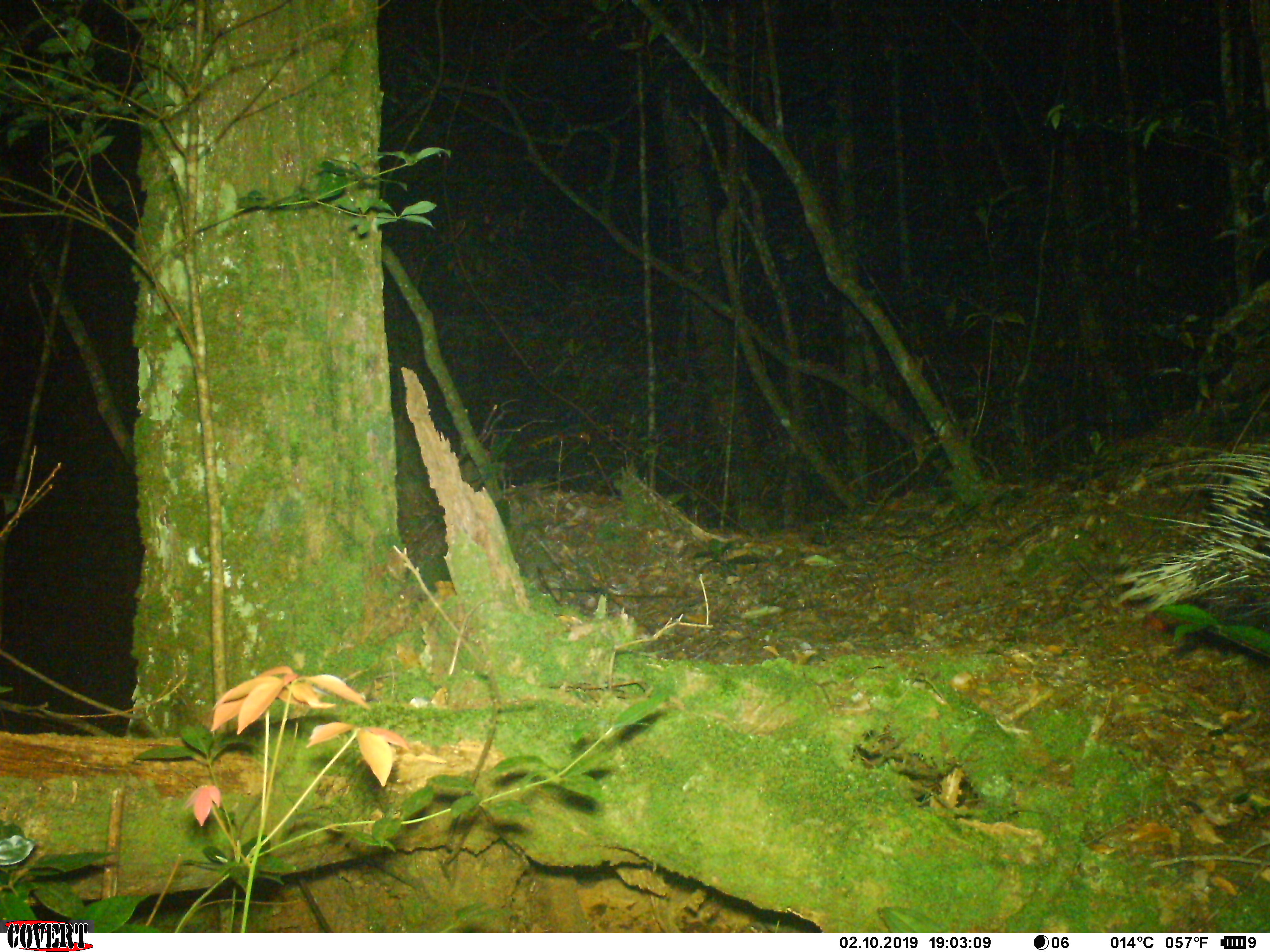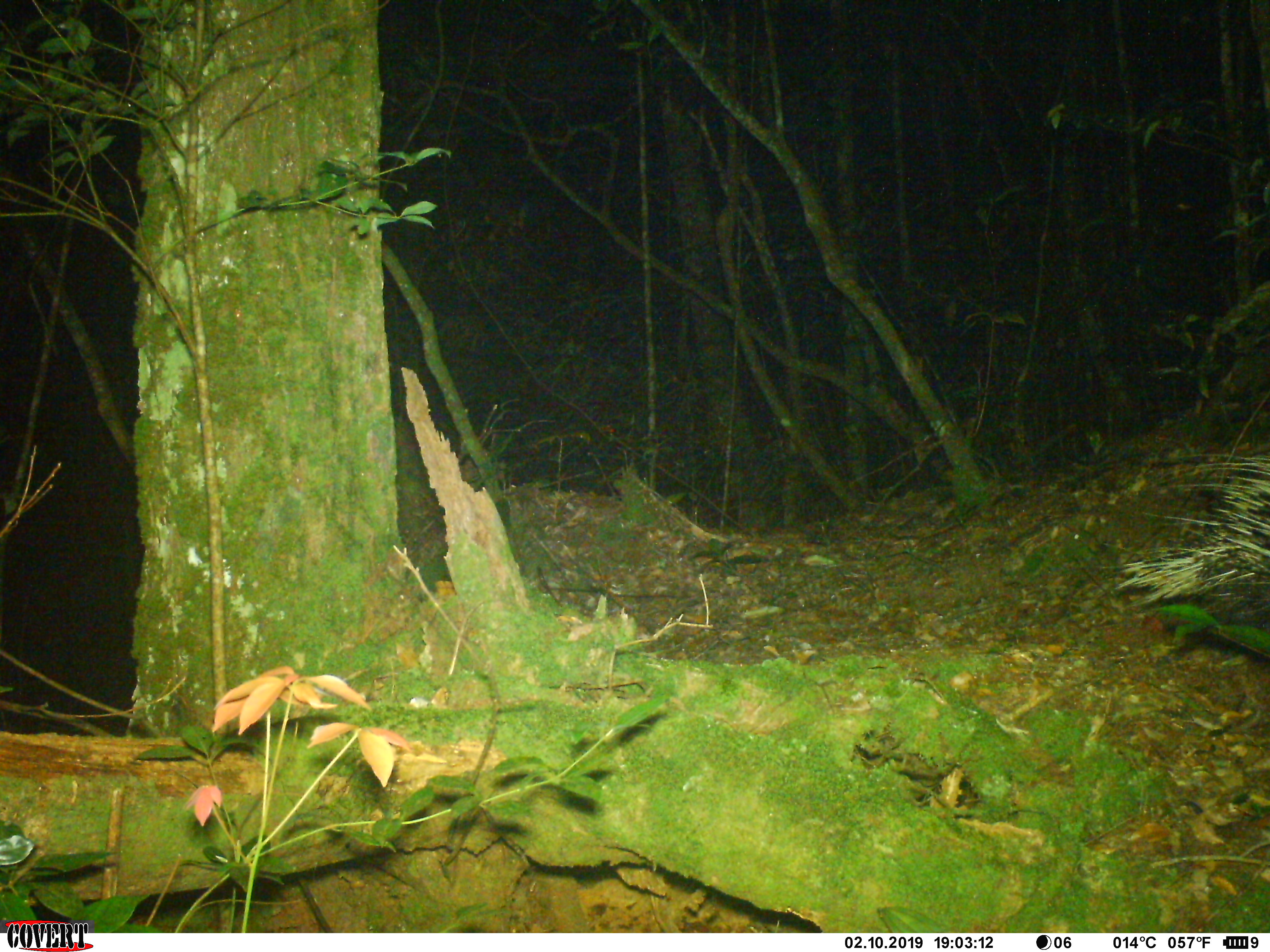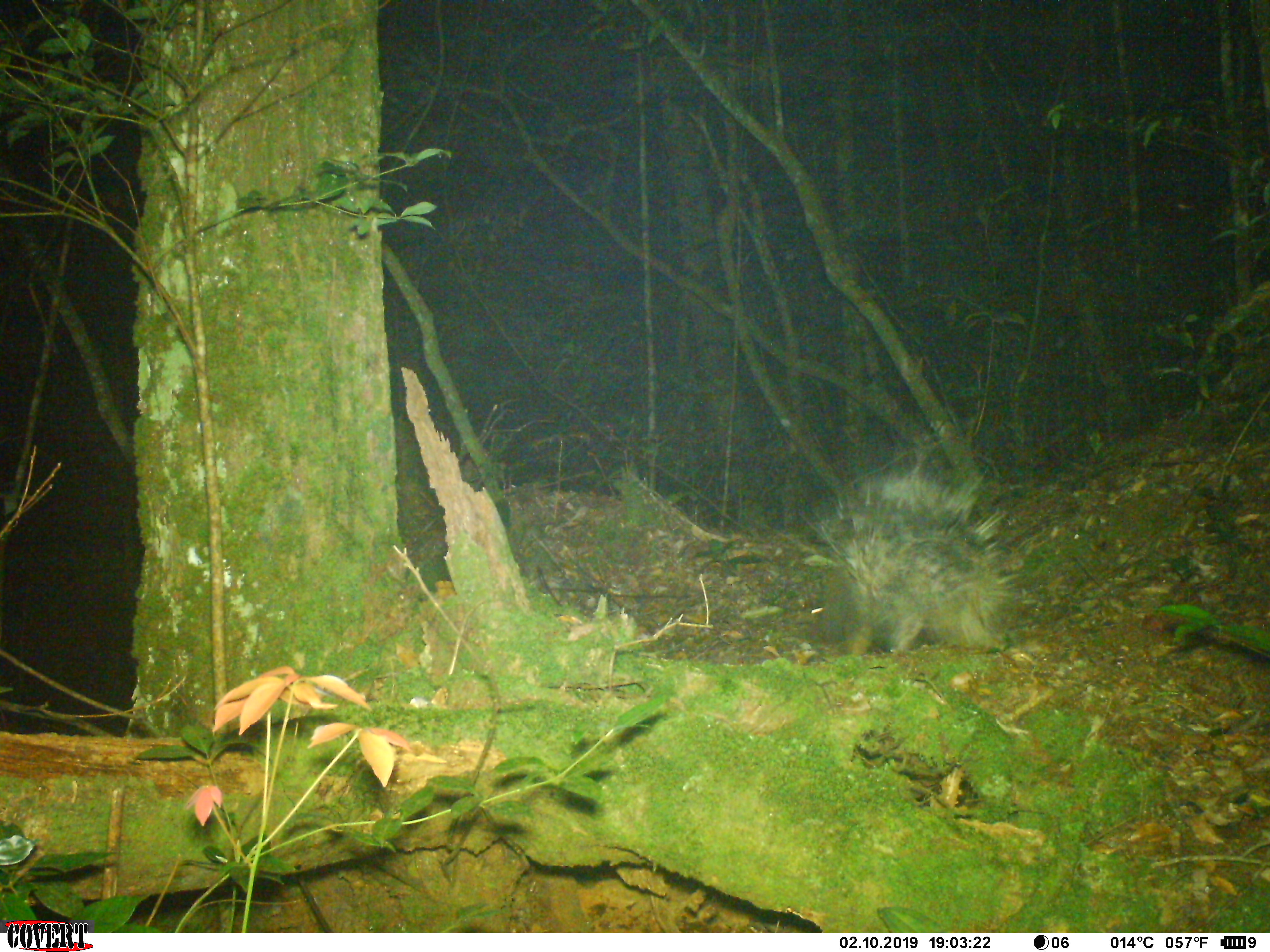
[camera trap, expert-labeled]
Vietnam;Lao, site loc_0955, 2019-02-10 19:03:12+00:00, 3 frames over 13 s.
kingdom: Animalia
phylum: Chordata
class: Mammalia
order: Rodentia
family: Hystricidae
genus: Hystrix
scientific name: Hystrix brachyura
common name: malayan porcupine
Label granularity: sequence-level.